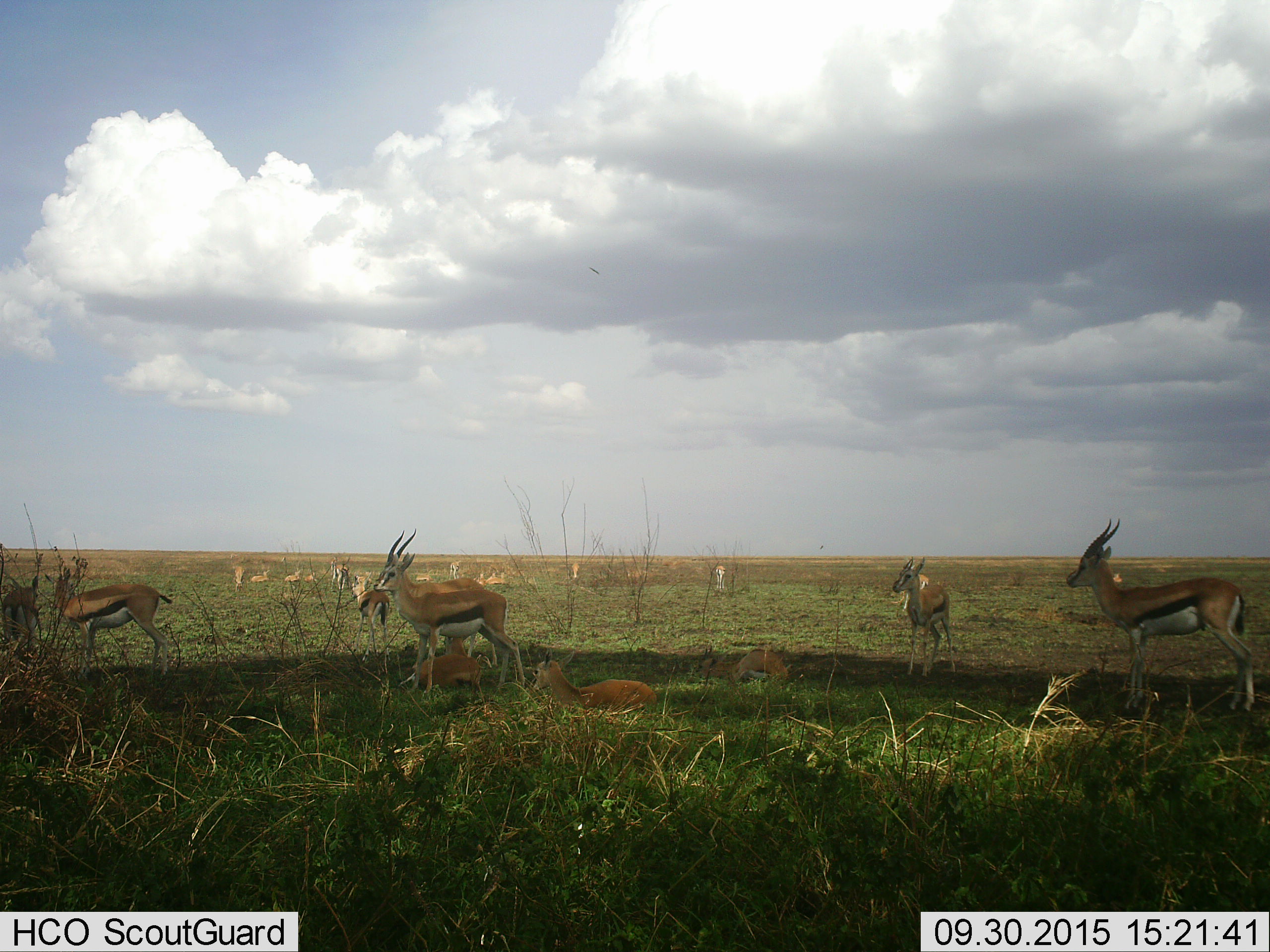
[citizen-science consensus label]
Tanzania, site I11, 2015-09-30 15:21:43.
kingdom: Animalia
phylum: Chordata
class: Mammalia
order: Artiodactyla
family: Bovidae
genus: Eudorcas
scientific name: Eudorcas thomsonii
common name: thomson's gazelle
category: gazellethomsons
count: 11-50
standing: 89%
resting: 78%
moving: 33%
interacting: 11%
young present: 56%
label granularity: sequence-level